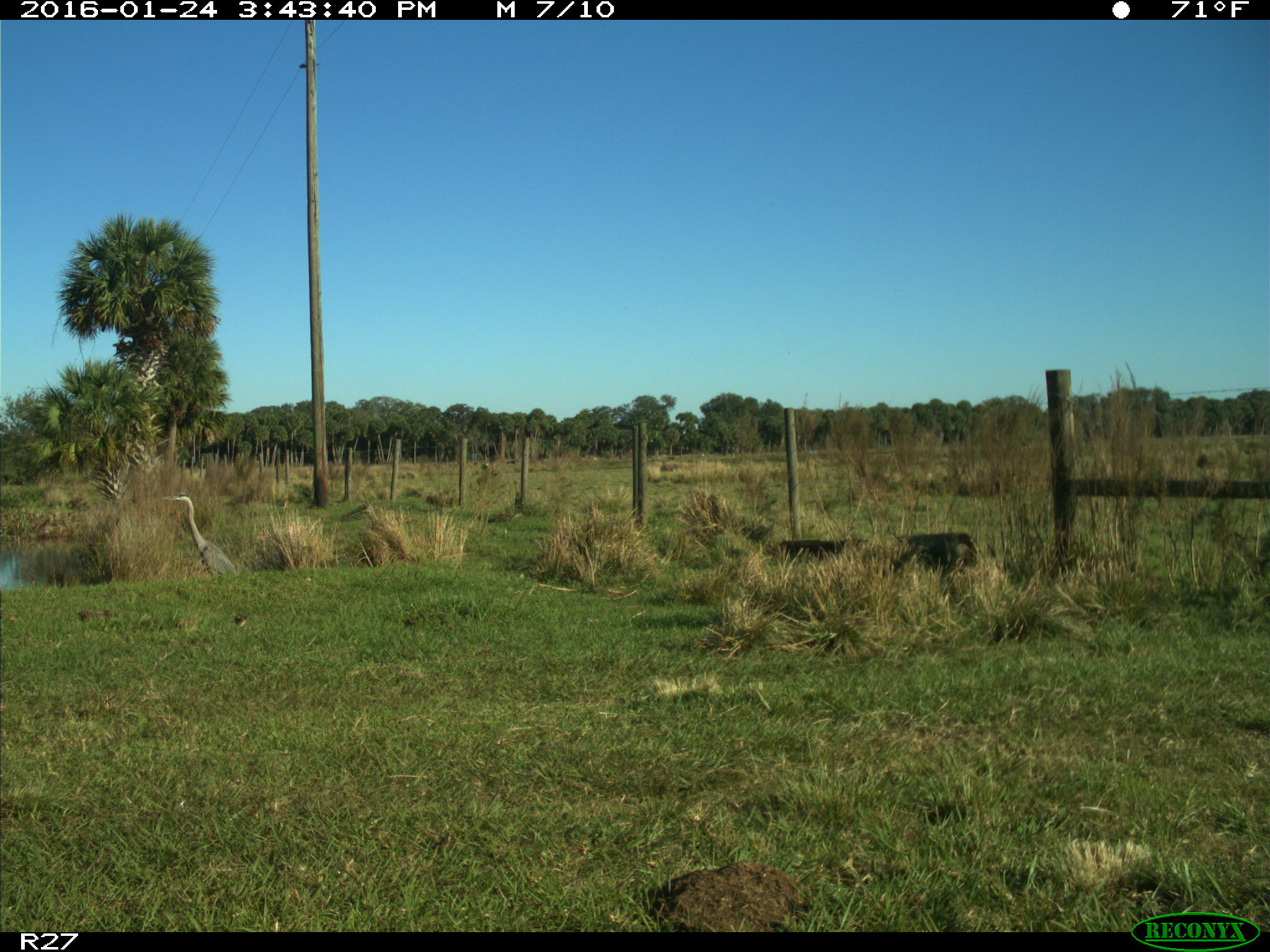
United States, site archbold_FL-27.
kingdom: Animalia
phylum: Chordata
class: Aves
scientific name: Aves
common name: birds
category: unidentified bird